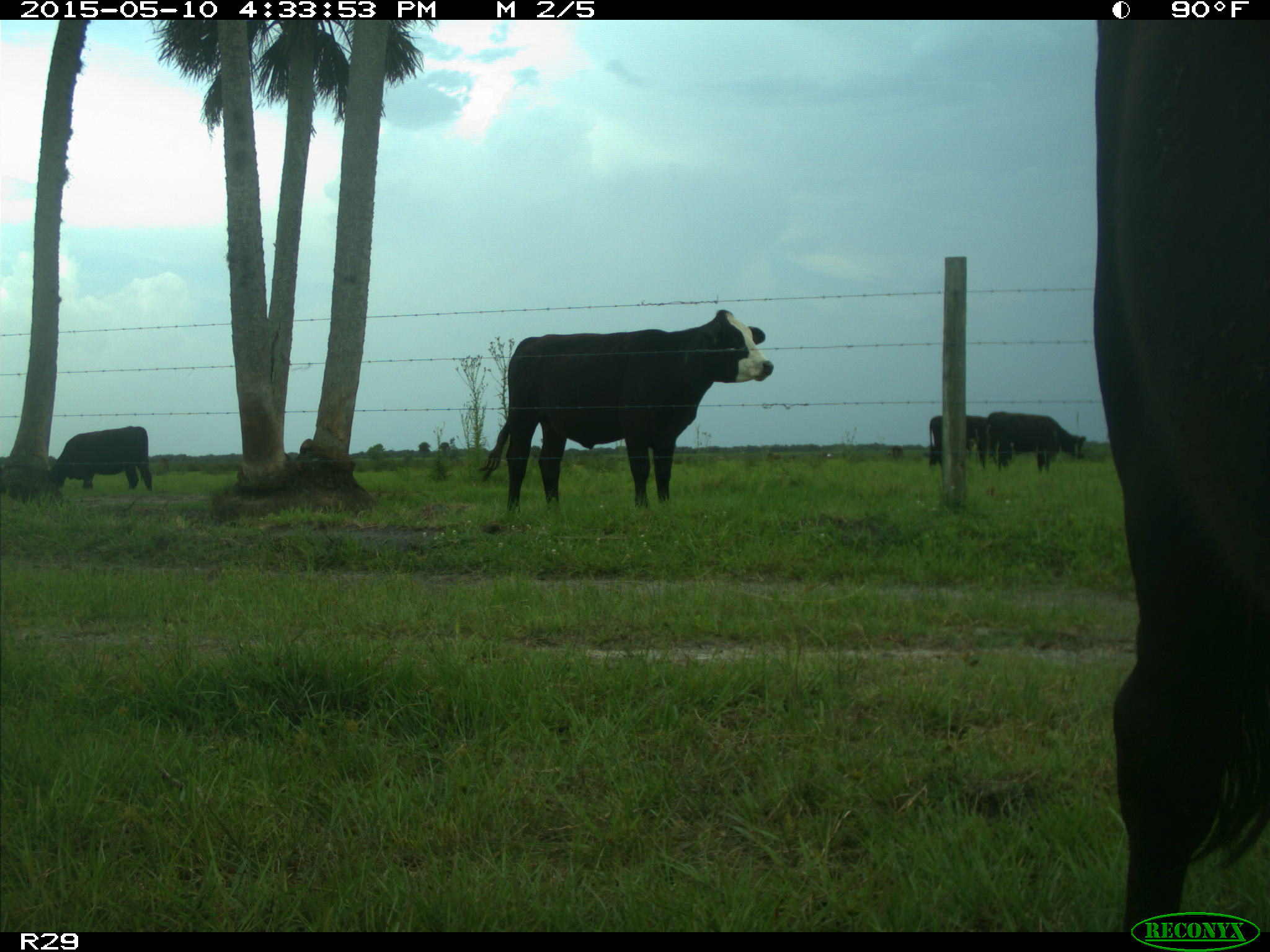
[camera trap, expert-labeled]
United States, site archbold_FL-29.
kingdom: Animalia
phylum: Chordata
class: Mammalia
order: Artiodactyla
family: Bovidae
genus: Bos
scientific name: Bos taurus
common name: domestic cow